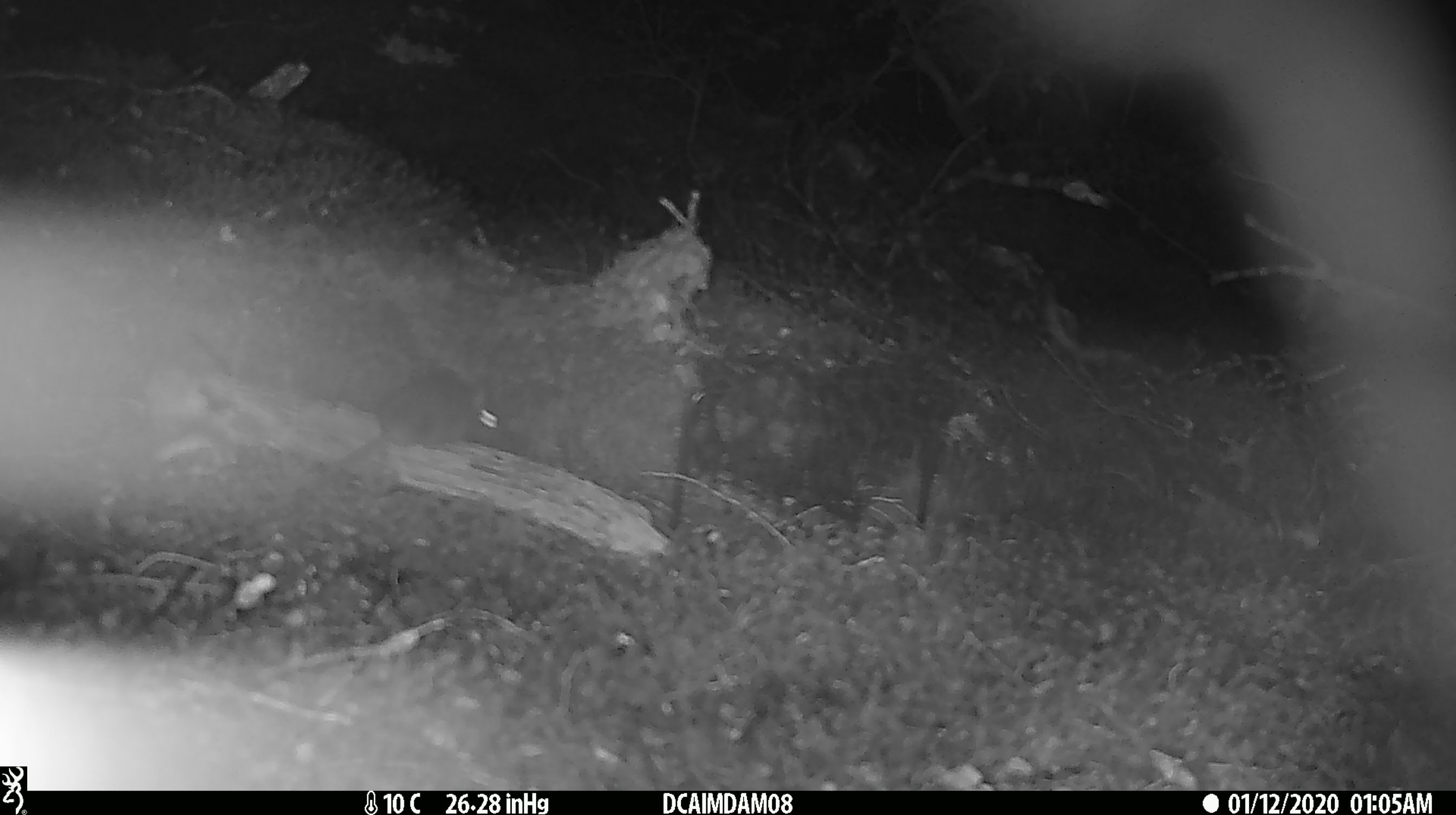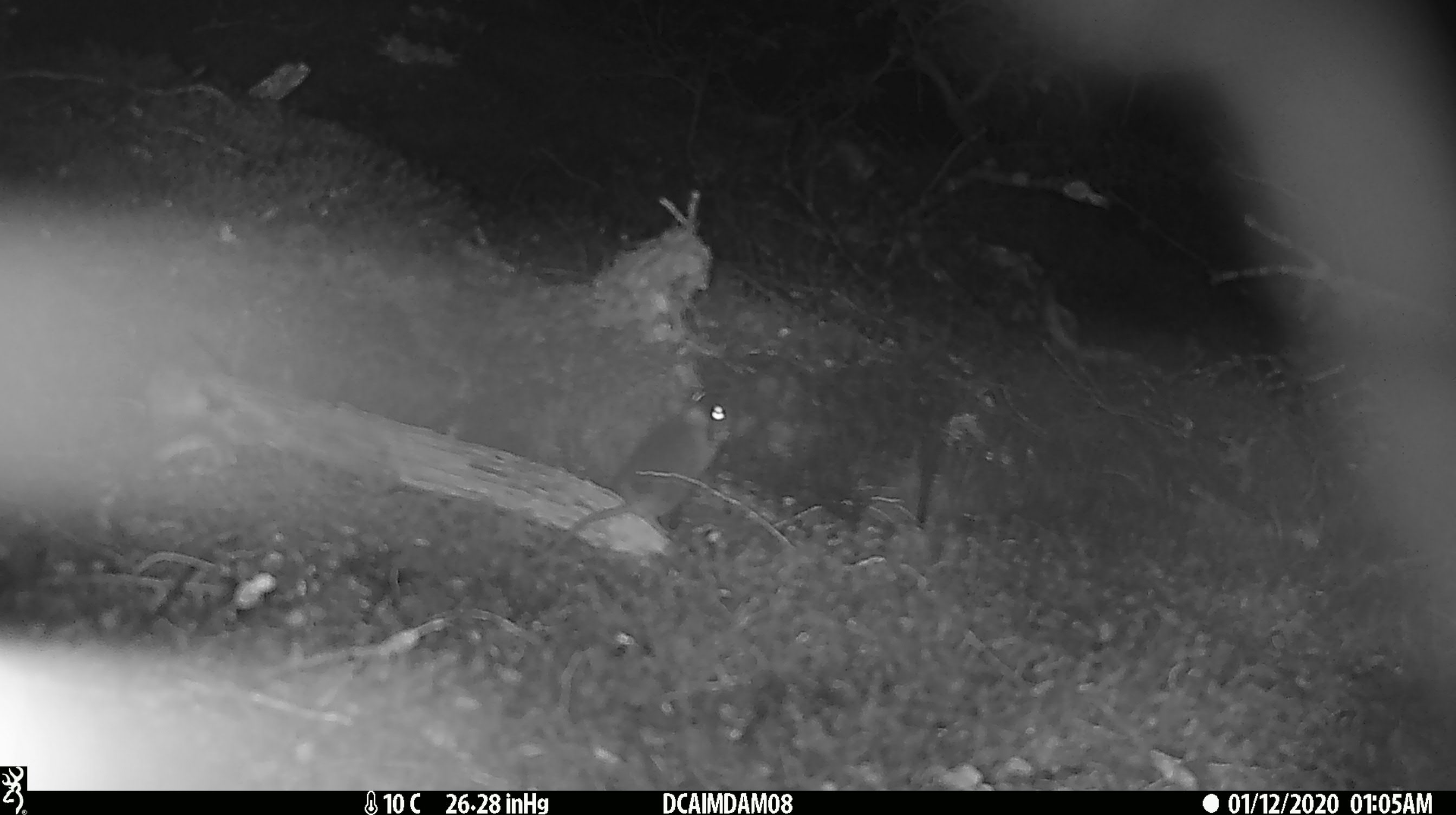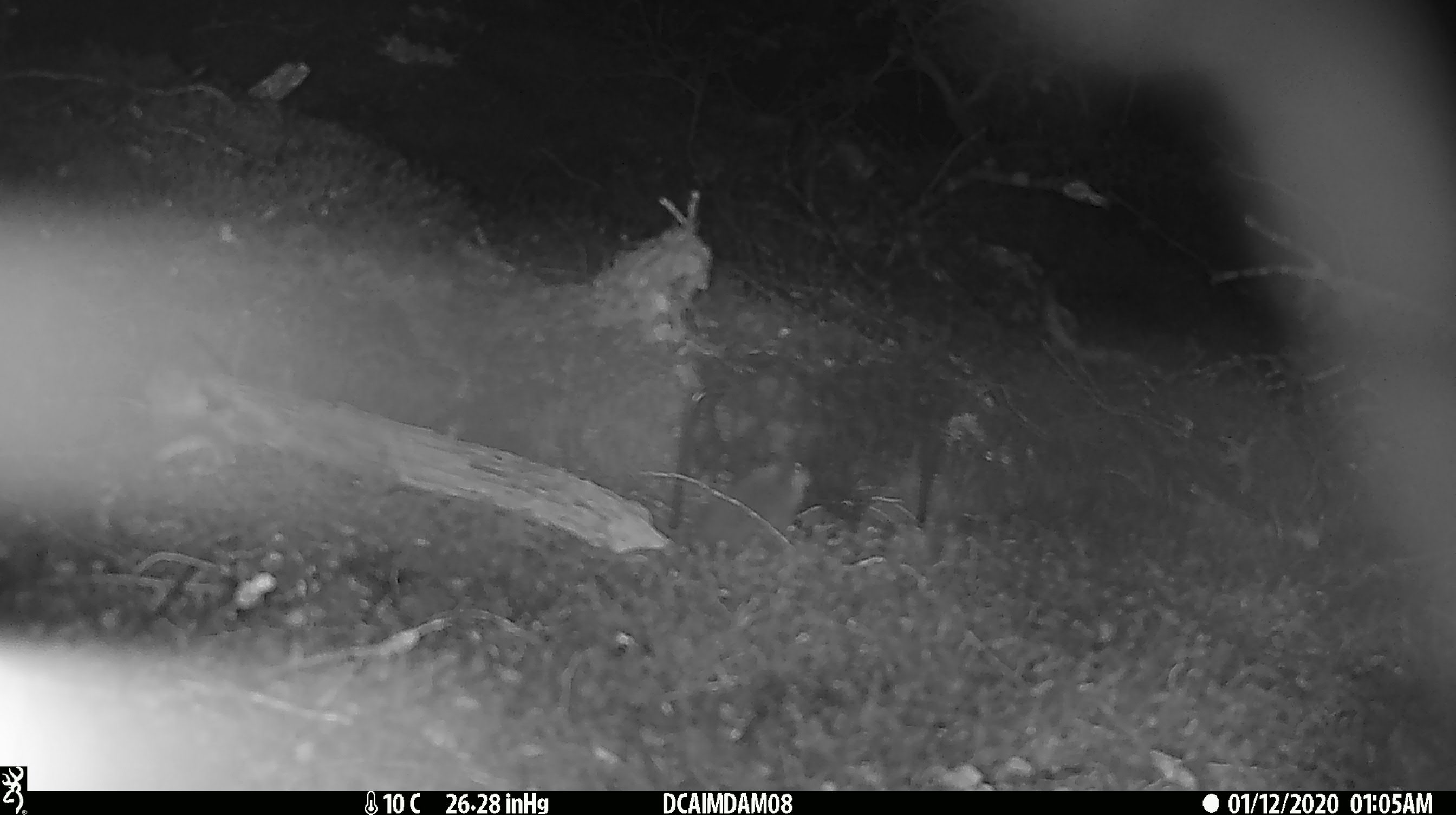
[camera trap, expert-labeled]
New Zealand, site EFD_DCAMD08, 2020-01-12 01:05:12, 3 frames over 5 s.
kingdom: Animalia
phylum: Chordata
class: Mammalia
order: Rodentia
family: Muridae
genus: Mus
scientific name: Mus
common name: mouse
Mouse (Mus).